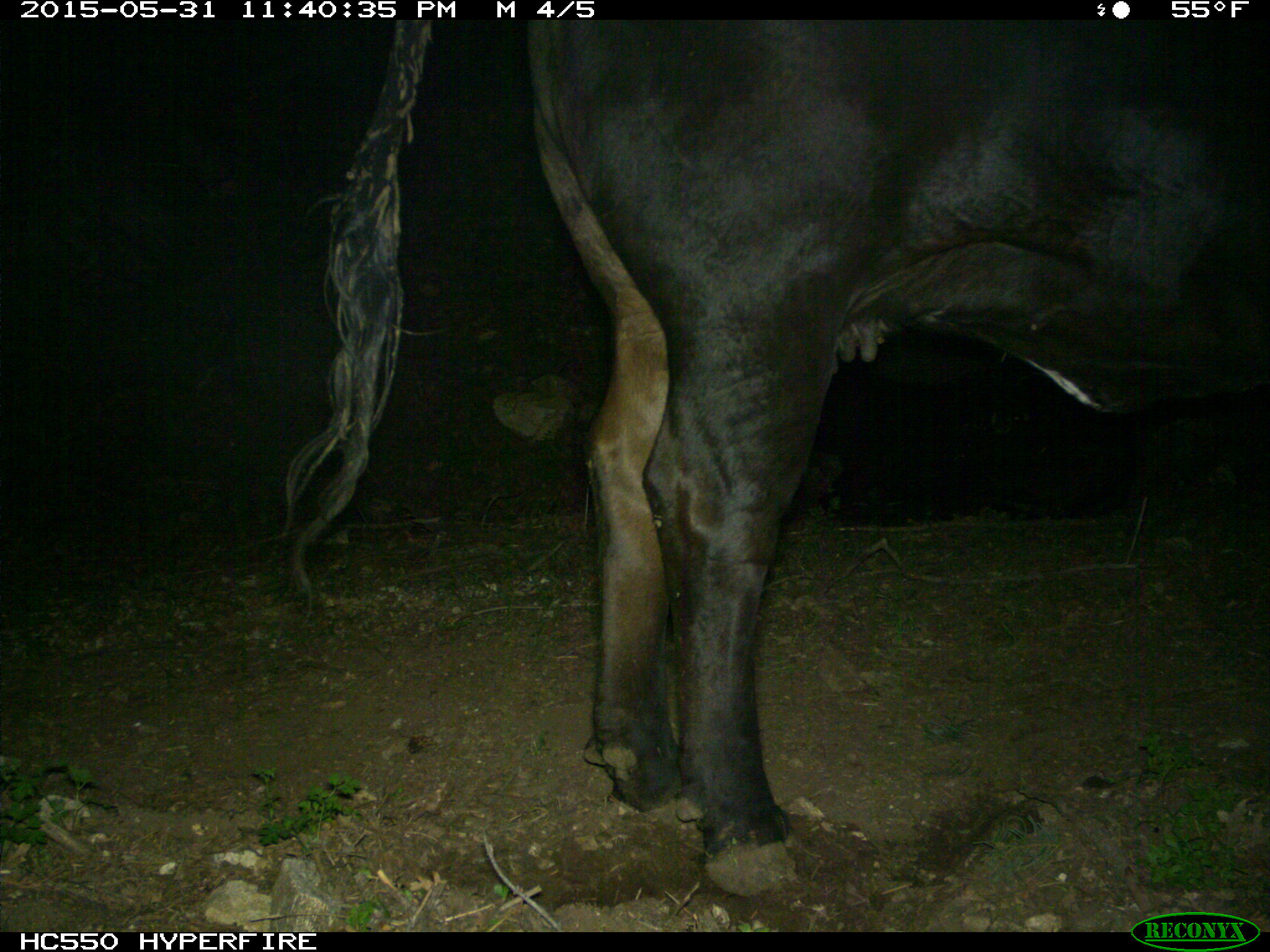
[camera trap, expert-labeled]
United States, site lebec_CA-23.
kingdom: Animalia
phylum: Chordata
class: Mammalia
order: Artiodactyla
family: Bovidae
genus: Bos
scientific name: Bos taurus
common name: domestic cow